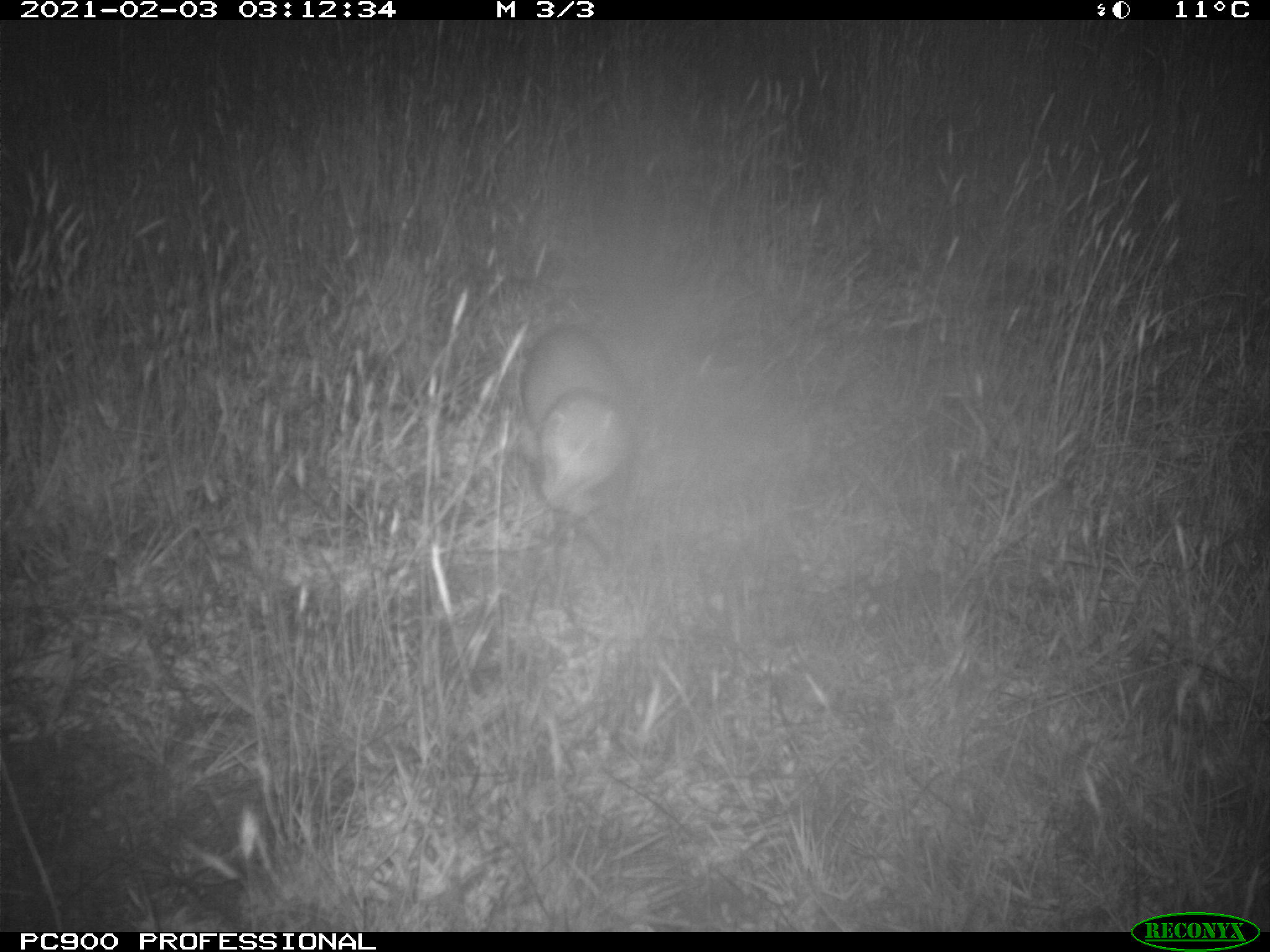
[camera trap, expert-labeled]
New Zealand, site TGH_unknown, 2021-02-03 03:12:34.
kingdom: Animalia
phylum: Chordata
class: Mammalia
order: Carnivora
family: Mustelidae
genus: Mustela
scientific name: Mustela furo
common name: ferret